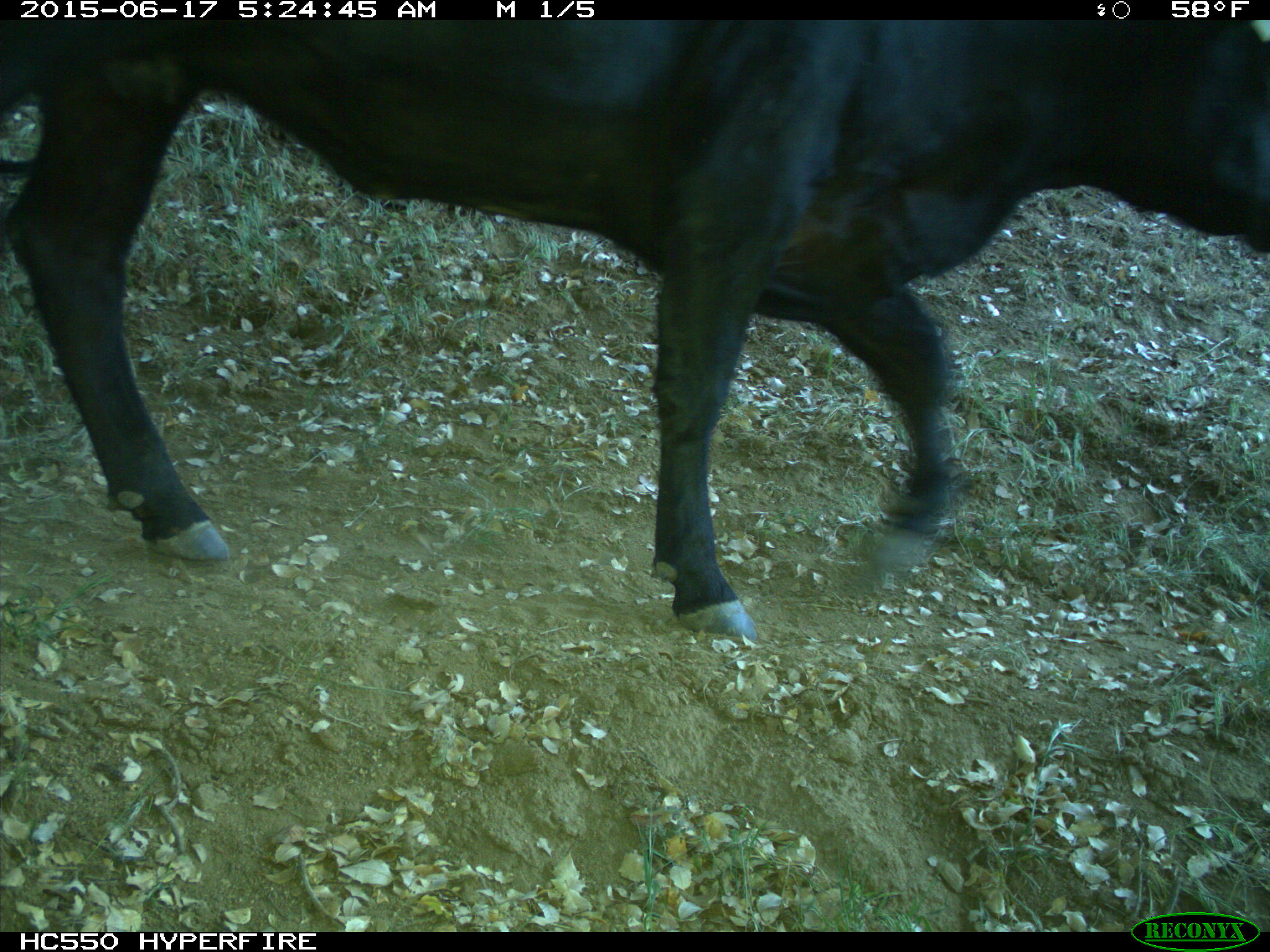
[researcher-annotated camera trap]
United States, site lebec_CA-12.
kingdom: Animalia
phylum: Chordata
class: Mammalia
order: Artiodactyla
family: Bovidae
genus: Bos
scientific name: Bos taurus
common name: domestic cow